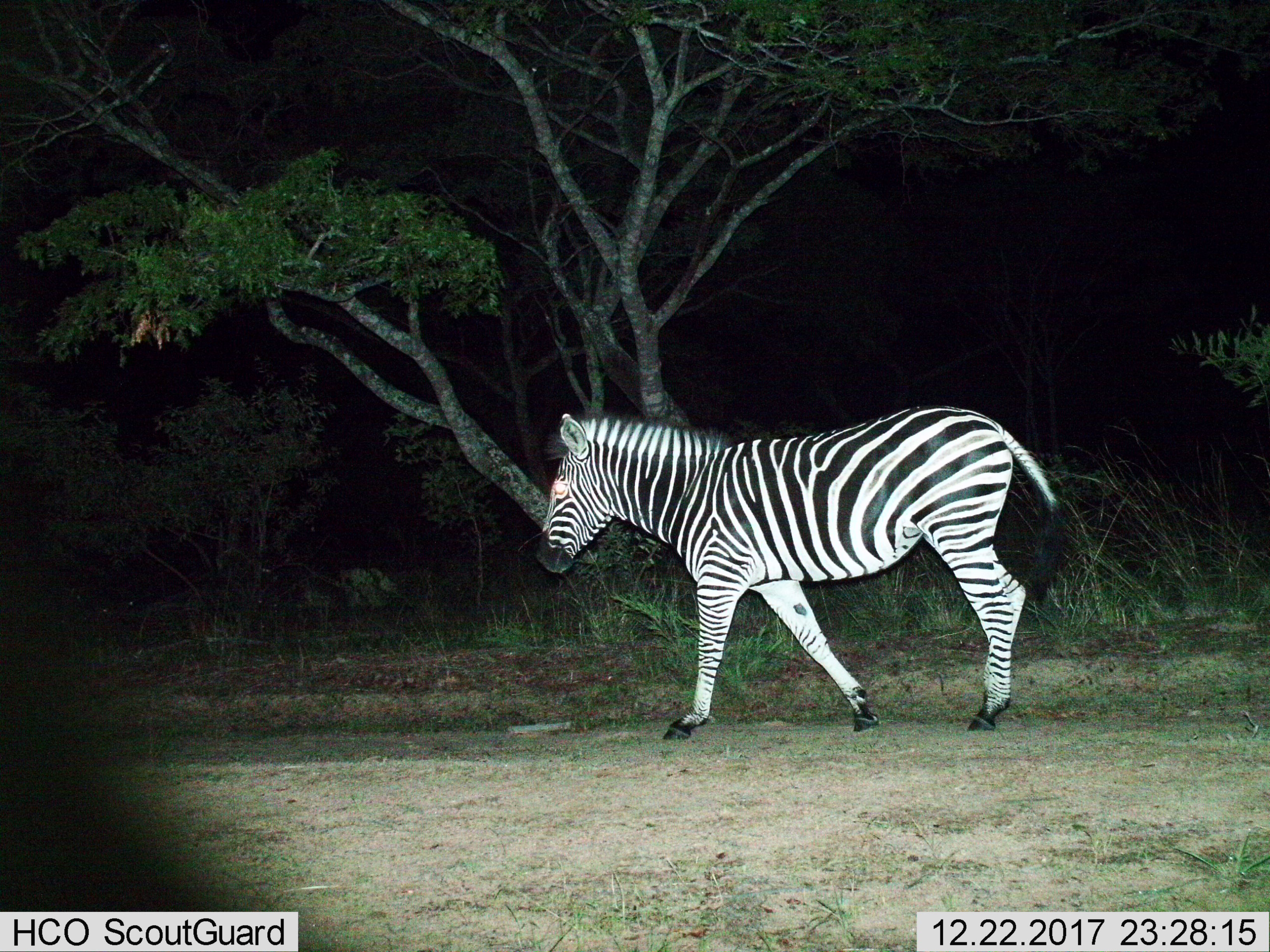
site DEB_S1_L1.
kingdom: Animalia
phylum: Chordata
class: Mammalia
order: Perissodactyla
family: Equidae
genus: Equus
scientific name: Equus quagga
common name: plains zebra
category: zebraplains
Zebraplains (plains zebra) (Equus quagga), count 1. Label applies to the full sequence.